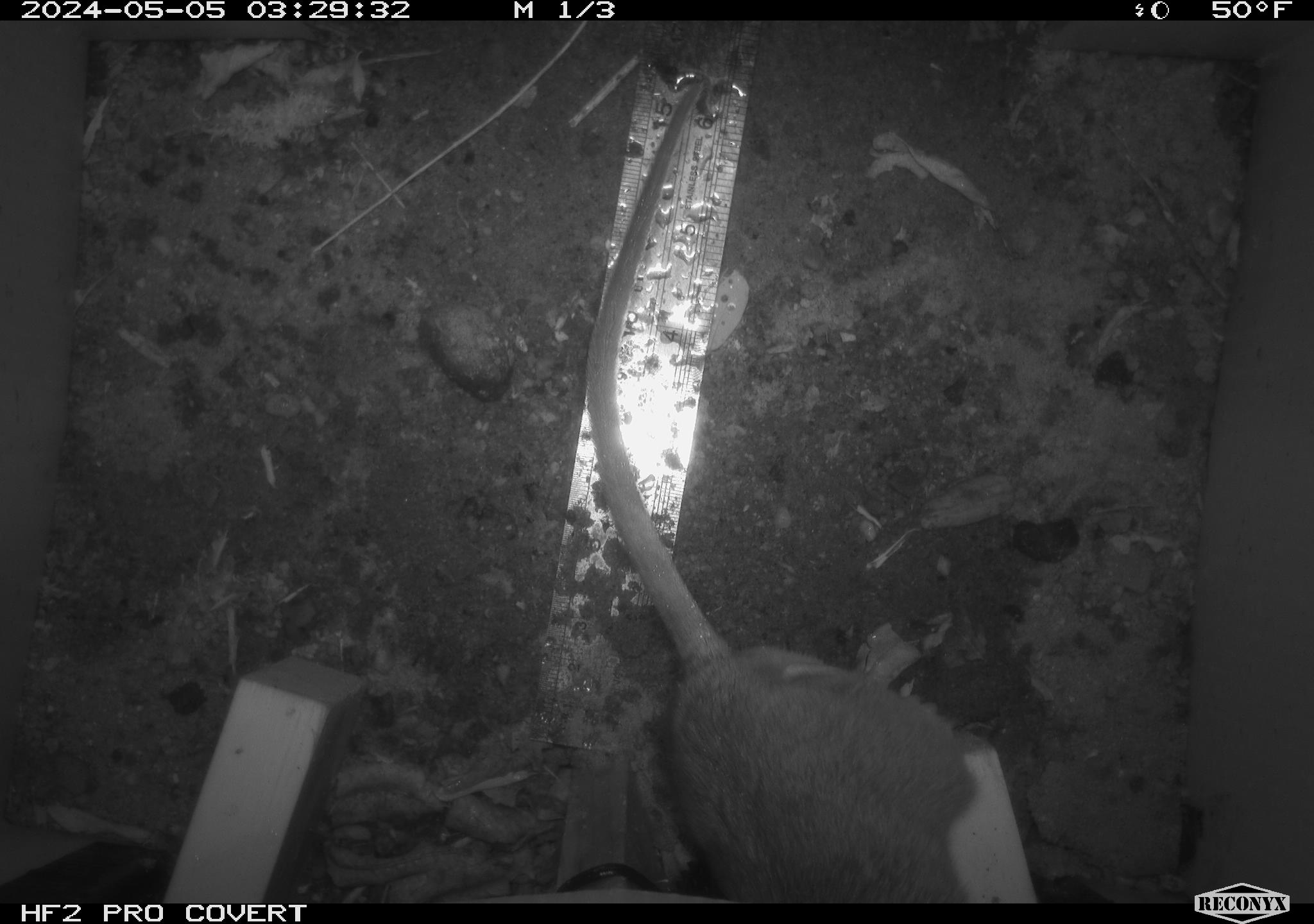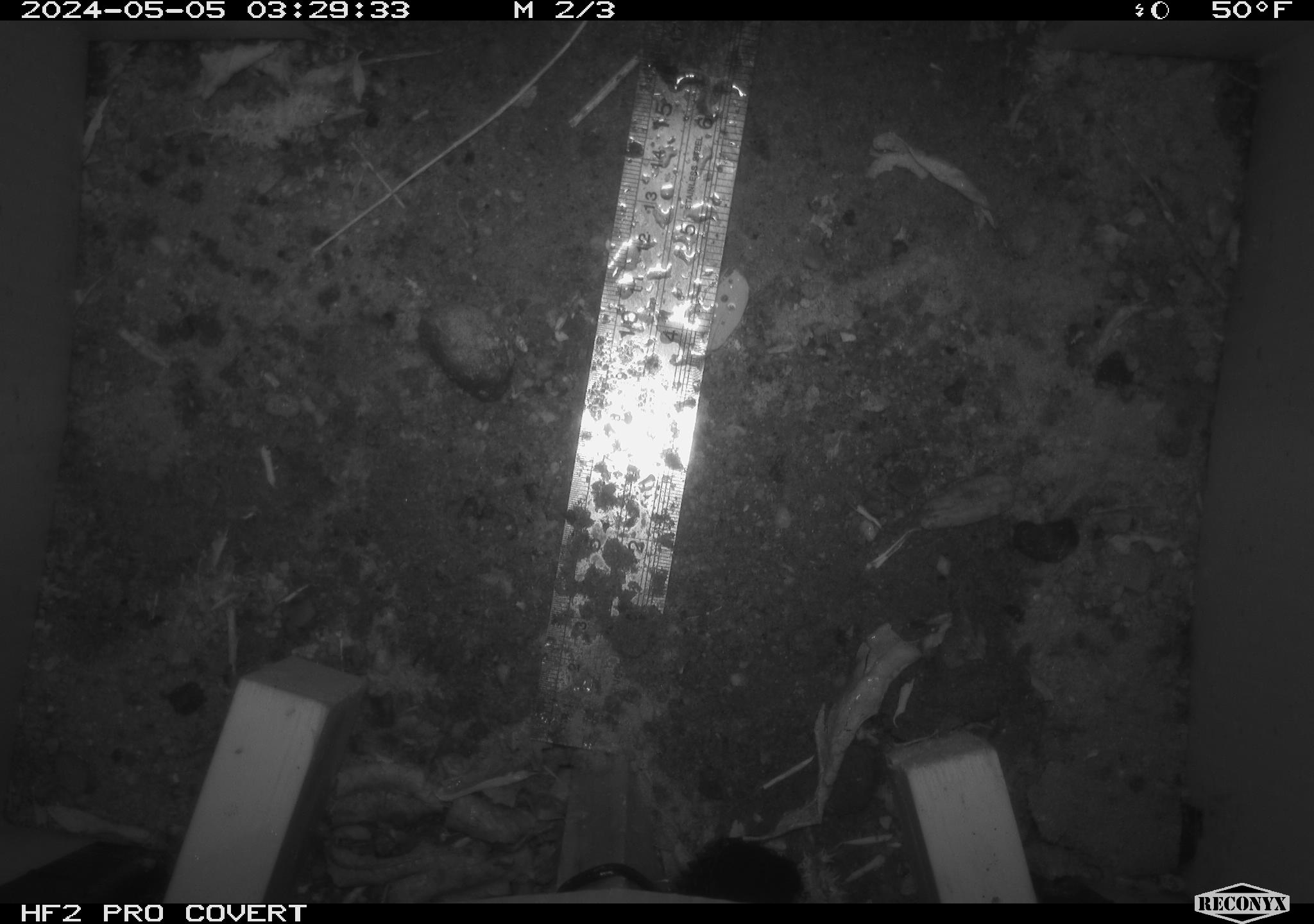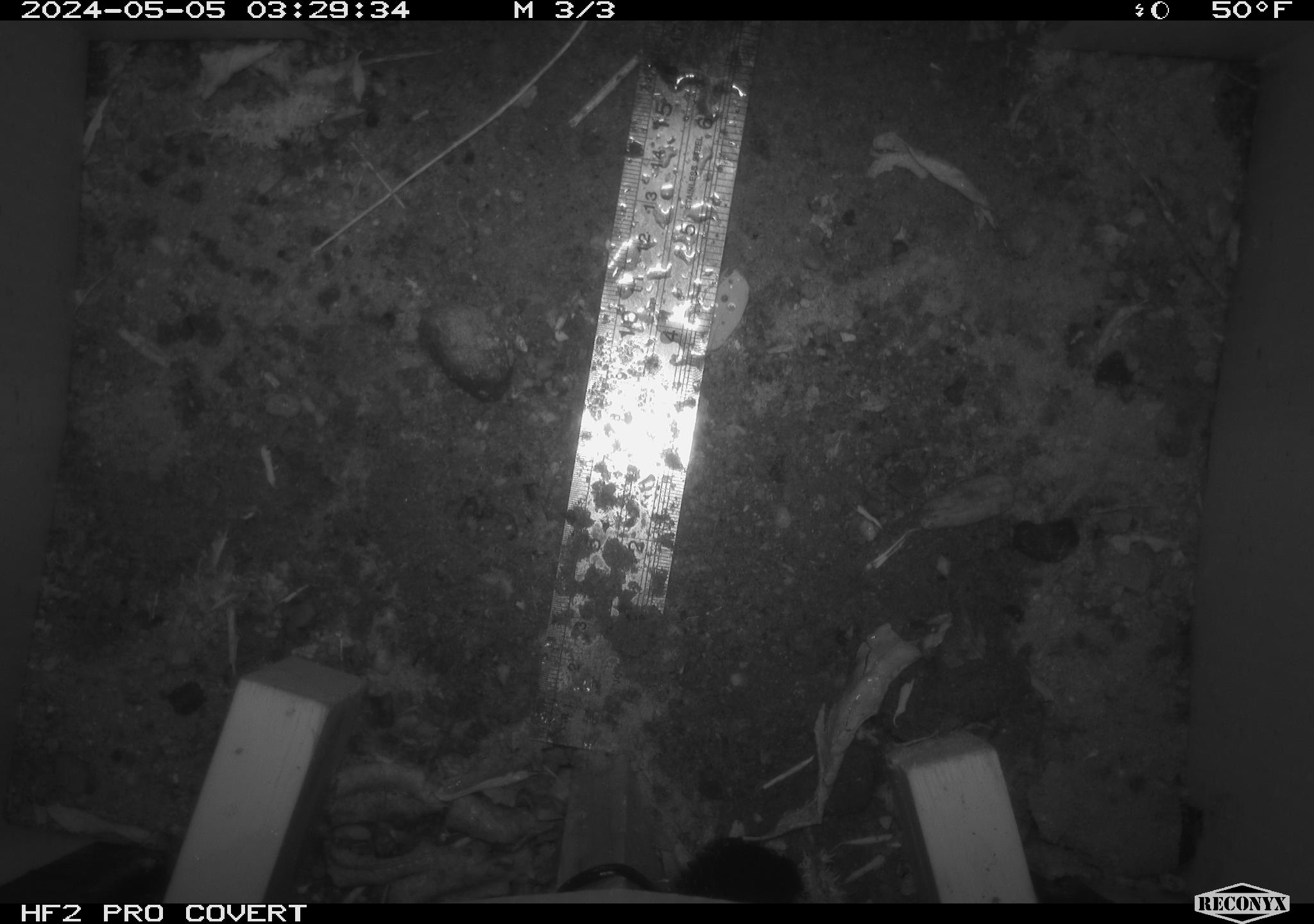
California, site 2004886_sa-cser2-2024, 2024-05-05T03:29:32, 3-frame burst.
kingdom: Animalia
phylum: Chordata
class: Mammalia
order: Rodentia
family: Muridae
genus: Rattus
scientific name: Rattus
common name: rat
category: rattus species